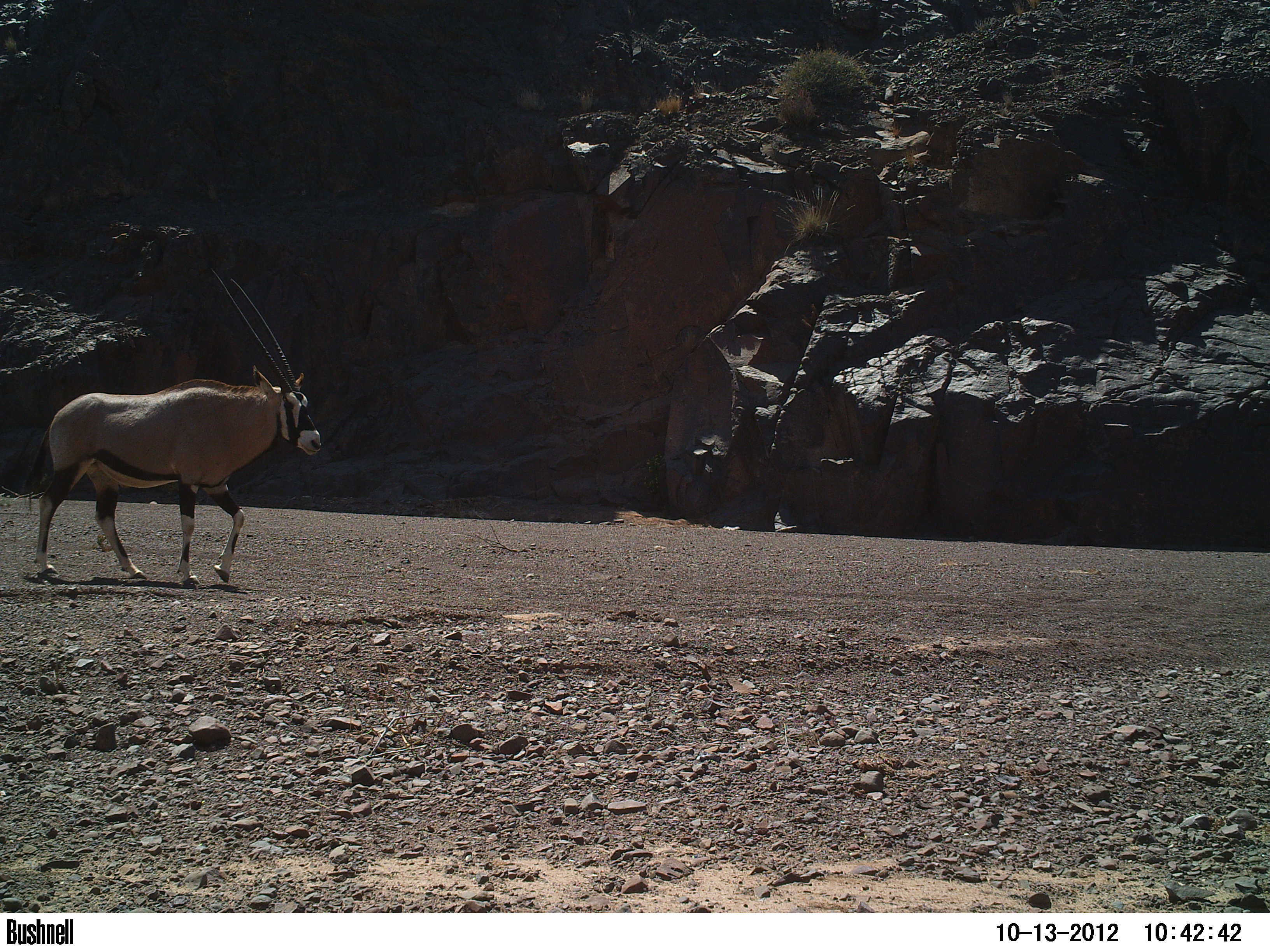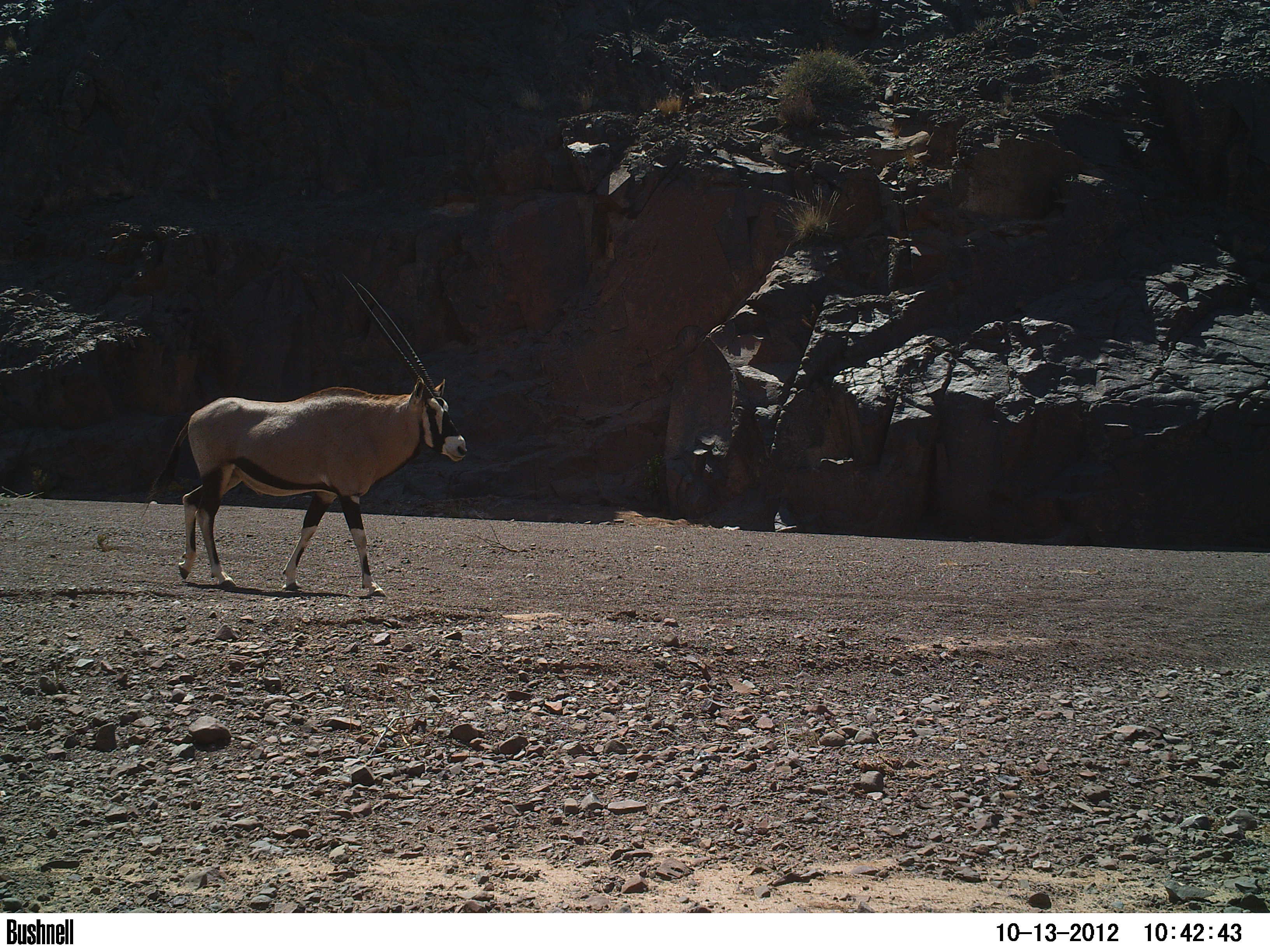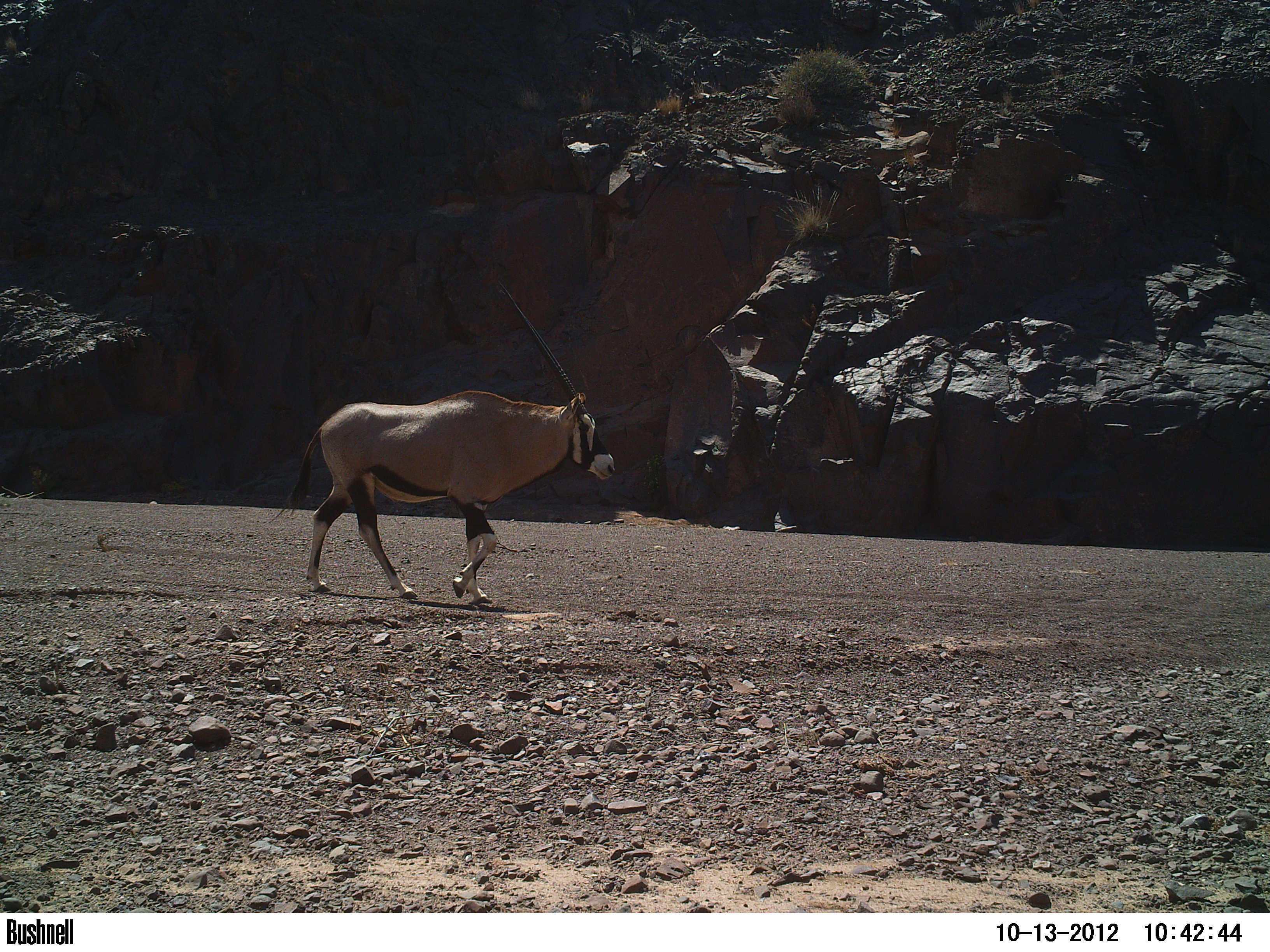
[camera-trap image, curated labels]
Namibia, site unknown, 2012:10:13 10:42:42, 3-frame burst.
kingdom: Animalia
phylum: Chordata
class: Mammalia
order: Artiodactyla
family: Bovidae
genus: Oryx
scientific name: Oryx gazella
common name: gemsbok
Oryx gazella (gemsbok).